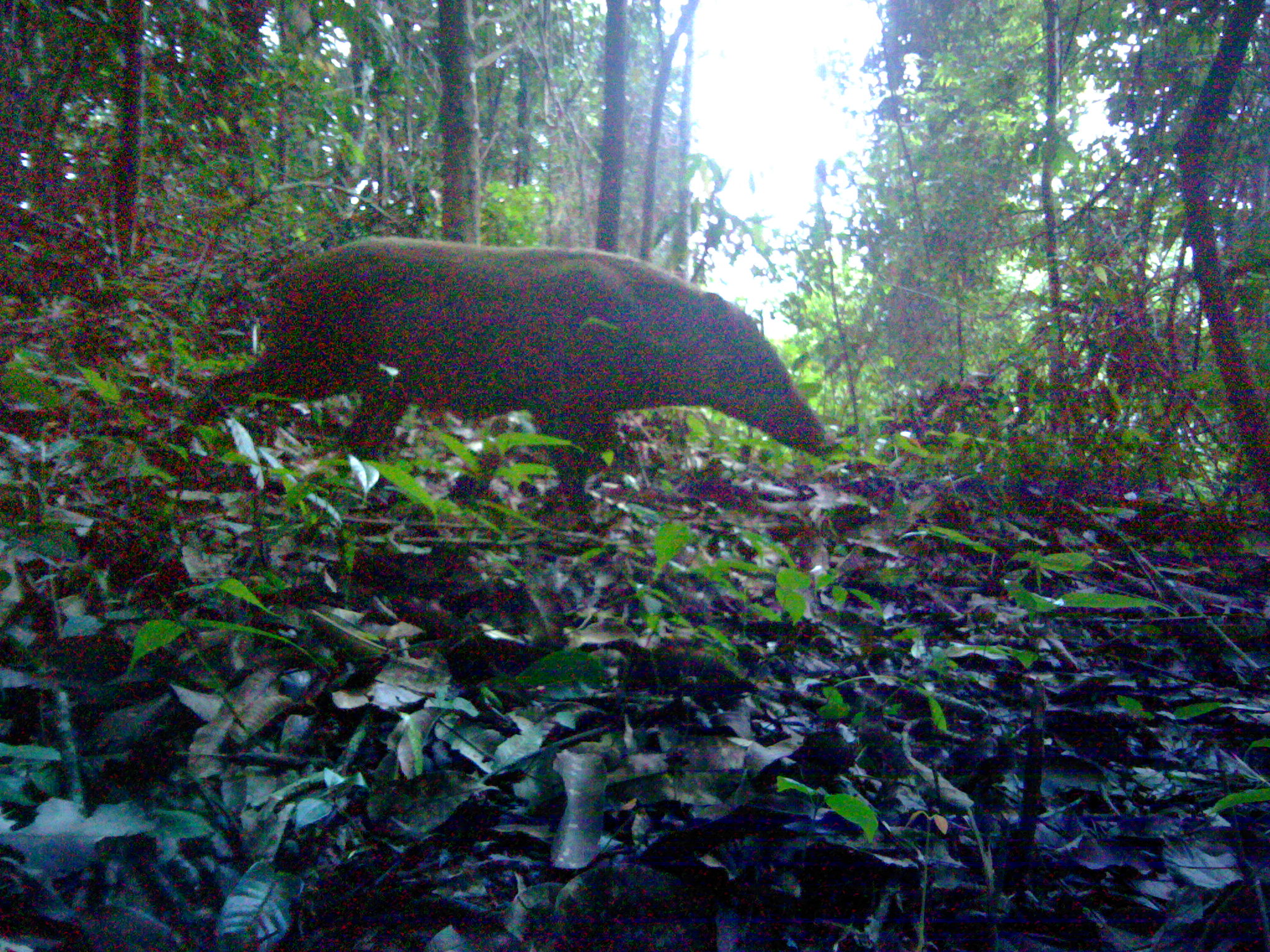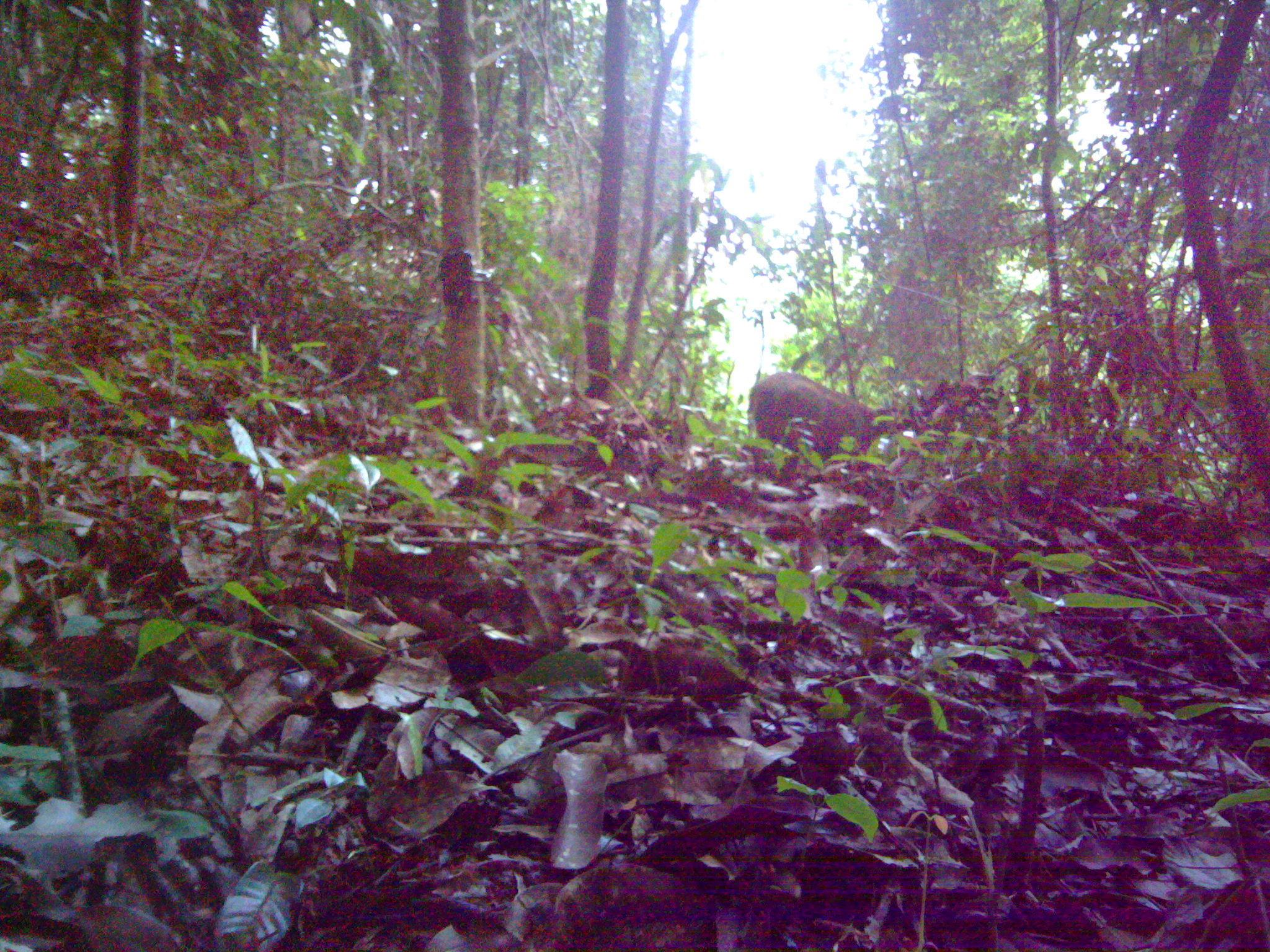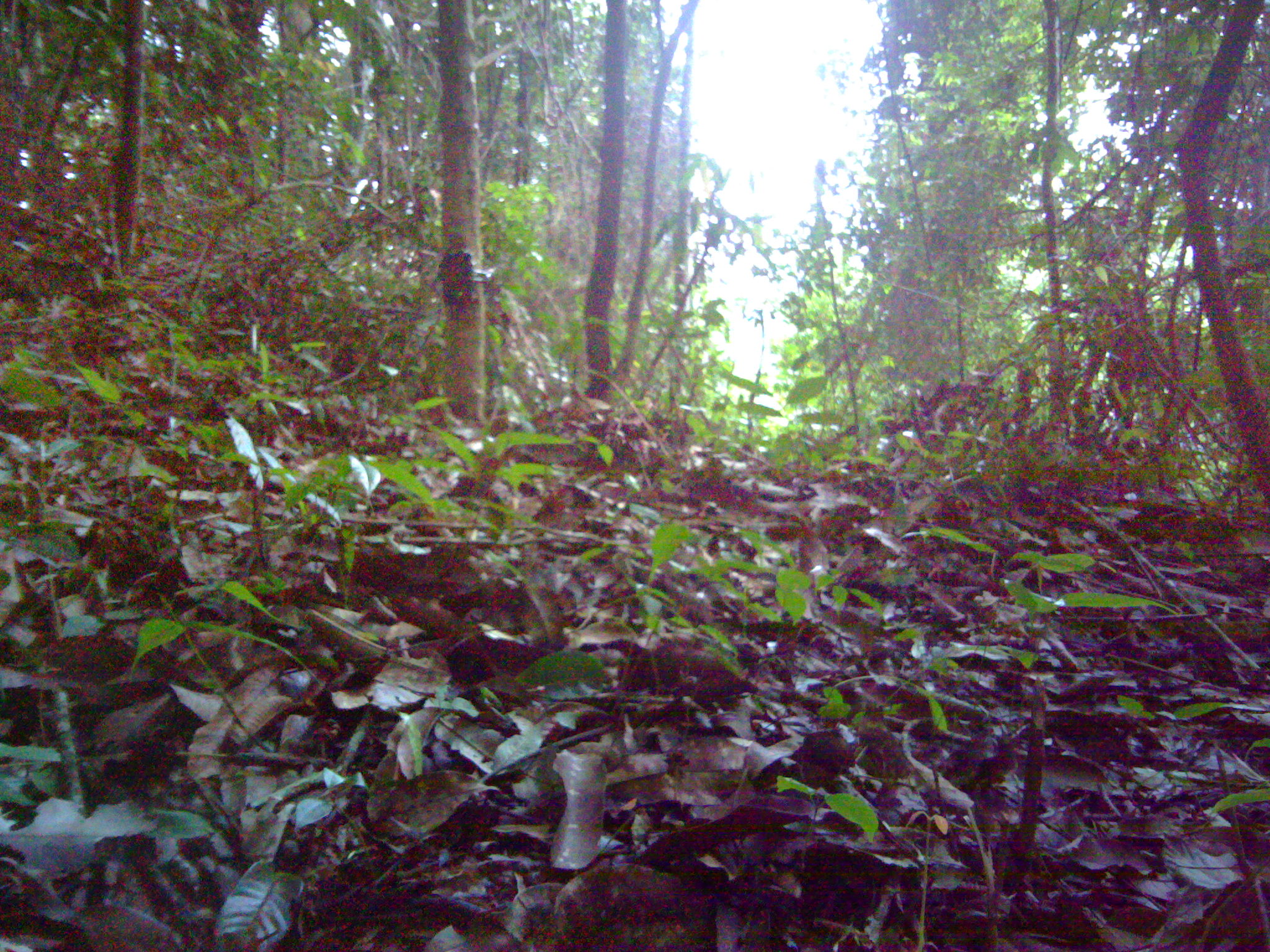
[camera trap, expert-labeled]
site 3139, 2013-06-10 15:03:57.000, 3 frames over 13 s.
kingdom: Animalia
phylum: Chordata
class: Mammalia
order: Artiodactyla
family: Suidae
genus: Sus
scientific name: Sus scrofa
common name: wild boar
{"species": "Sus scrofa (wild boar)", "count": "1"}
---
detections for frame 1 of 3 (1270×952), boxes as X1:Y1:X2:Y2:
sus scrofa: 175:235:843:495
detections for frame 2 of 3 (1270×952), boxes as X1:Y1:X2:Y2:
sus scrofa: 747:370:891:455